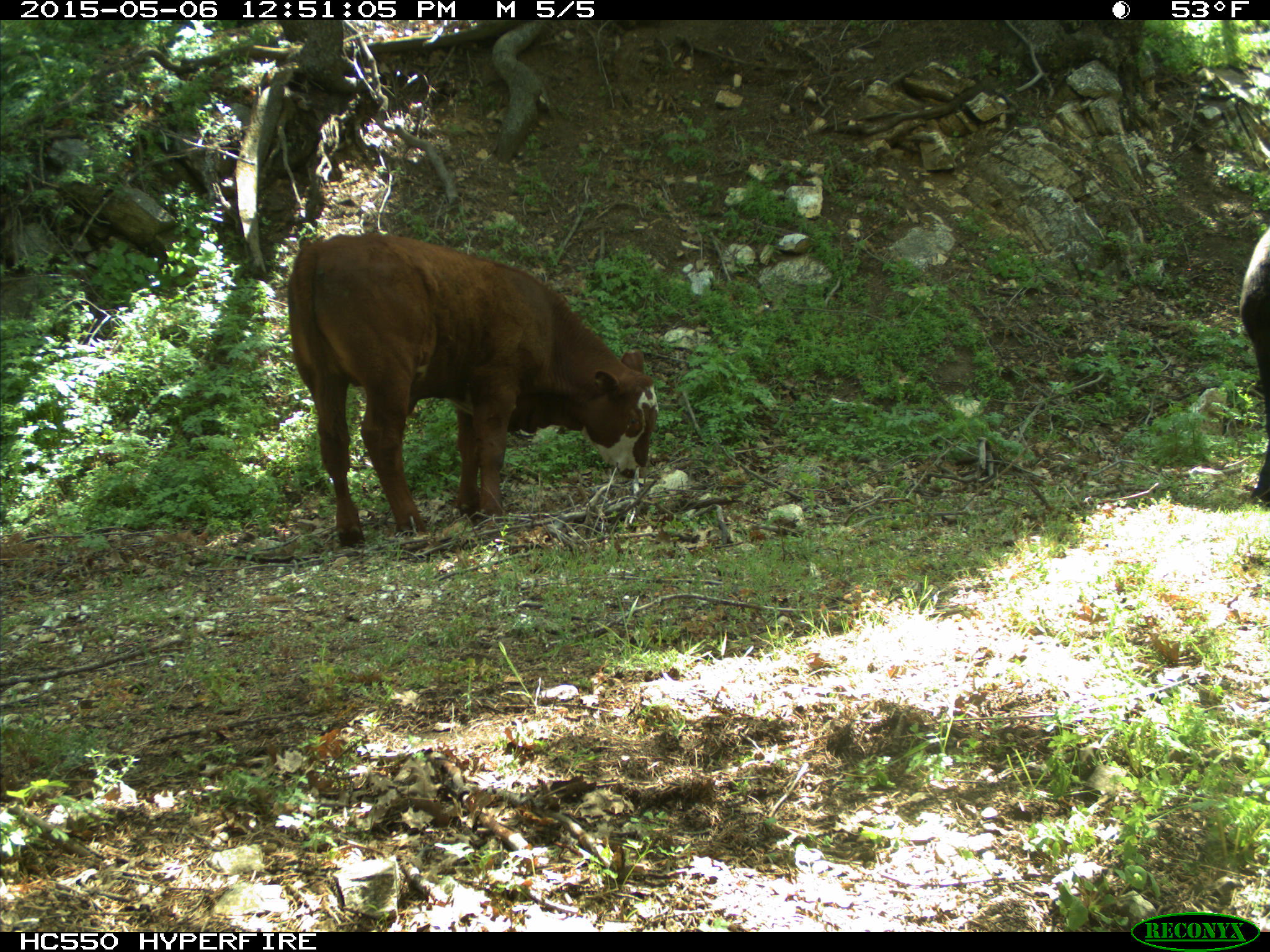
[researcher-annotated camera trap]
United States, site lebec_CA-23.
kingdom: Animalia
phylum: Chordata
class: Mammalia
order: Artiodactyla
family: Bovidae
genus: Bos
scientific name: Bos taurus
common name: domestic cow